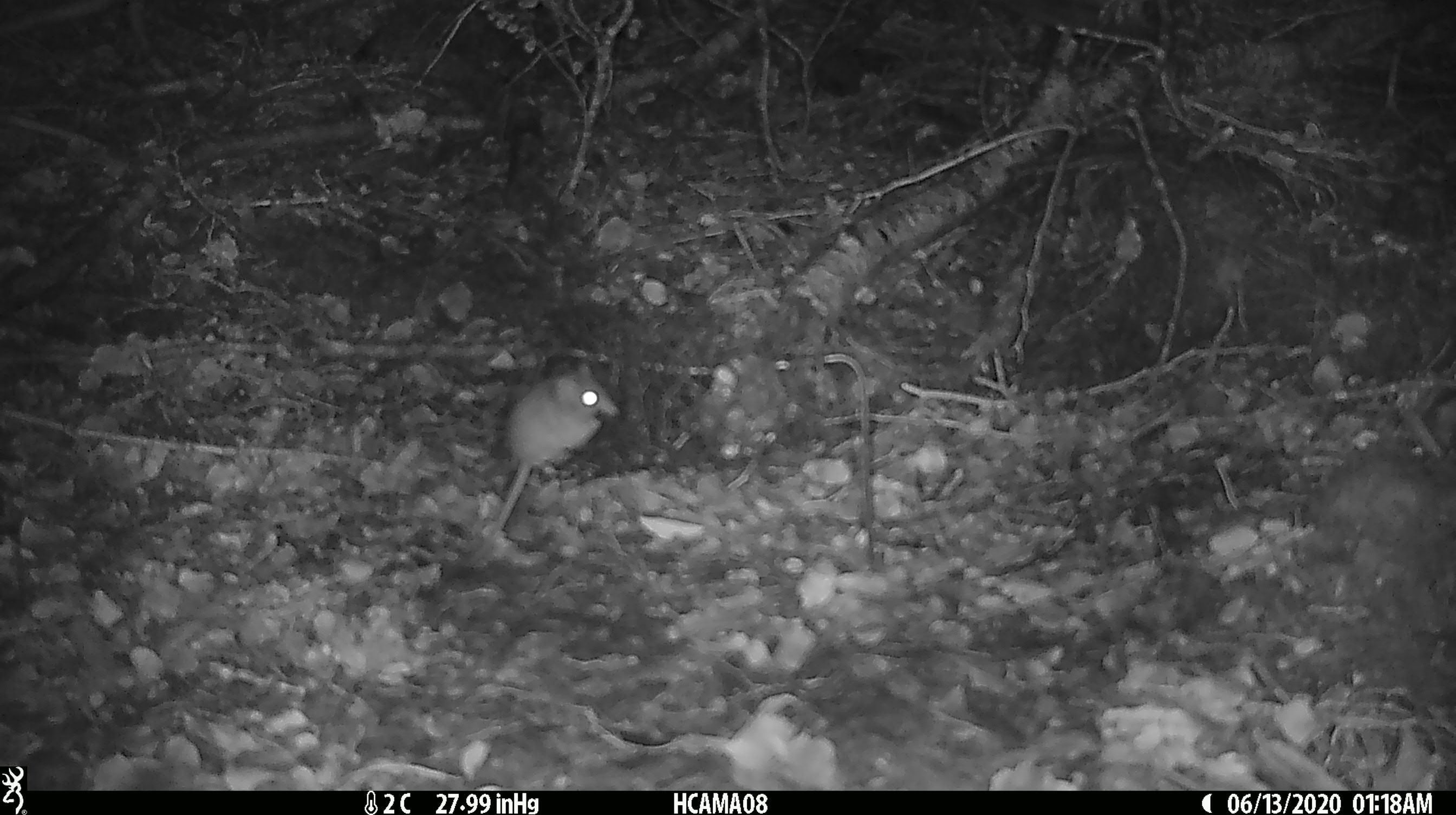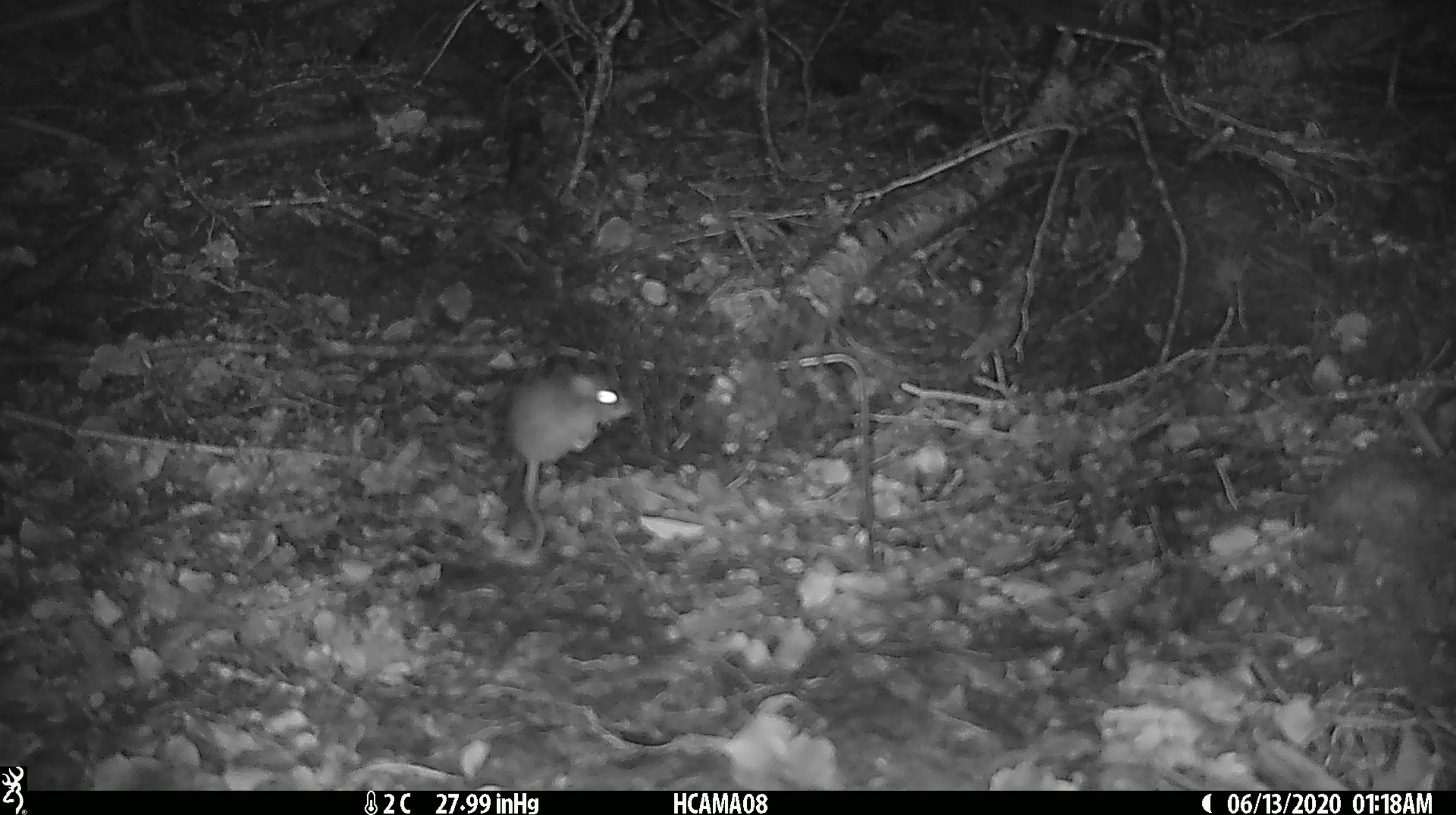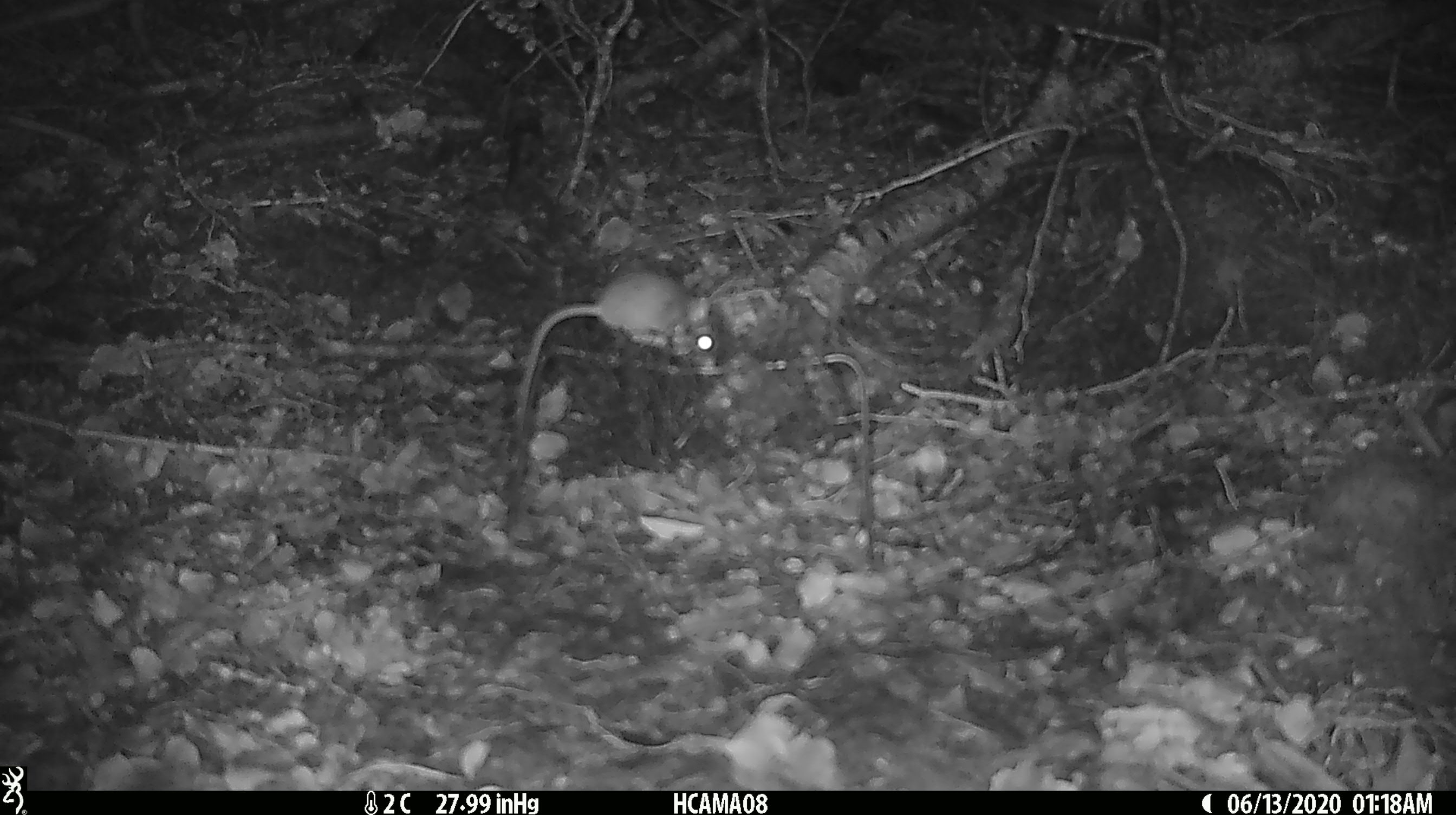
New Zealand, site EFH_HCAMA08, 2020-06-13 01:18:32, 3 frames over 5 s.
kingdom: Animalia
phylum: Chordata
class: Mammalia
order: Rodentia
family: Muridae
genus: Mus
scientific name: Mus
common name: mouse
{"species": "mouse (Mus)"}